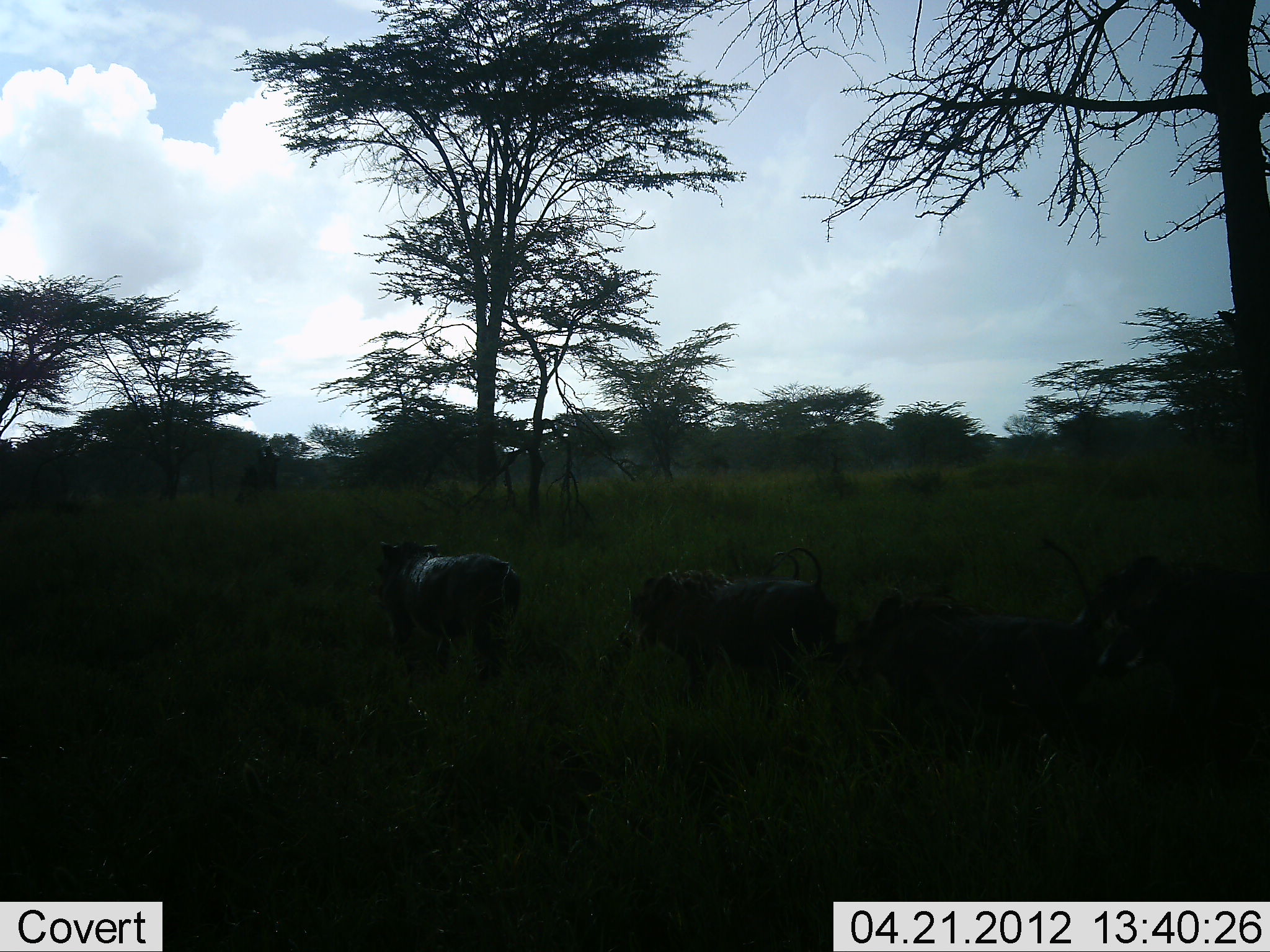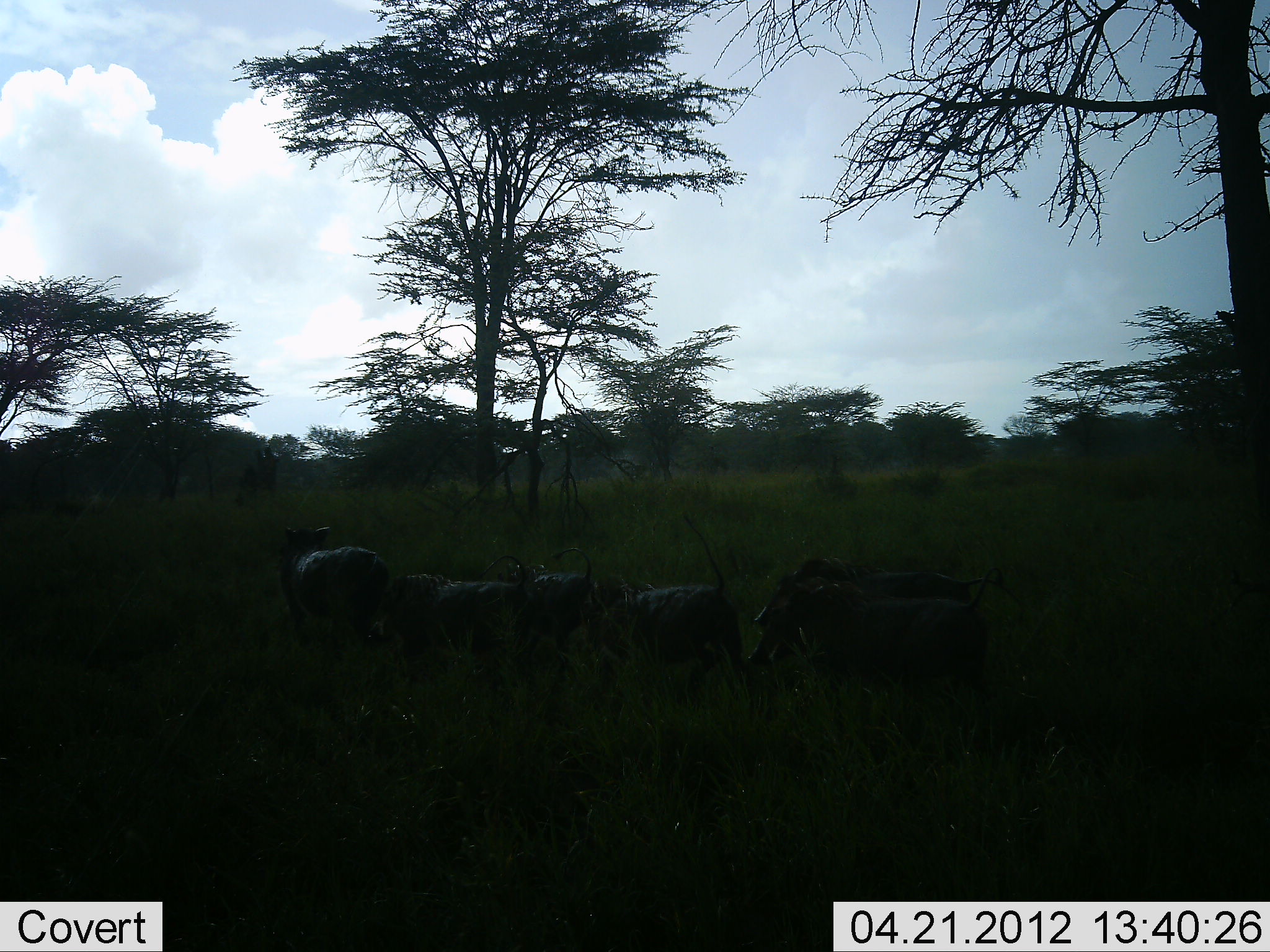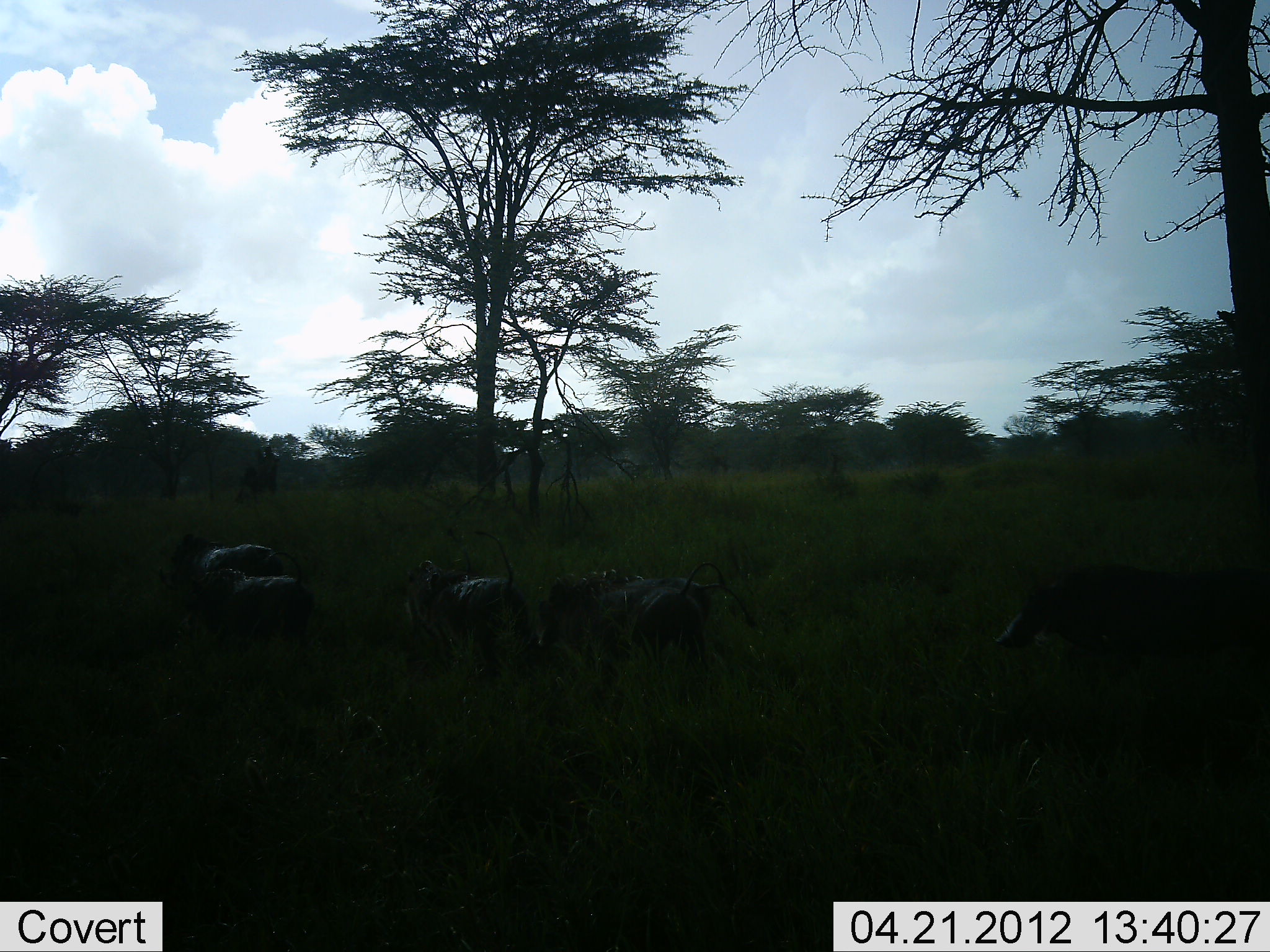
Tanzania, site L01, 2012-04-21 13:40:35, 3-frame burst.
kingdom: Animalia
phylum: Chordata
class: Mammalia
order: Artiodactyla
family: Suidae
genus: Phacochoerus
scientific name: Phacochoerus africanus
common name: warthog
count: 6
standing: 0%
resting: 0%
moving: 100%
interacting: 0%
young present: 18%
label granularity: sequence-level